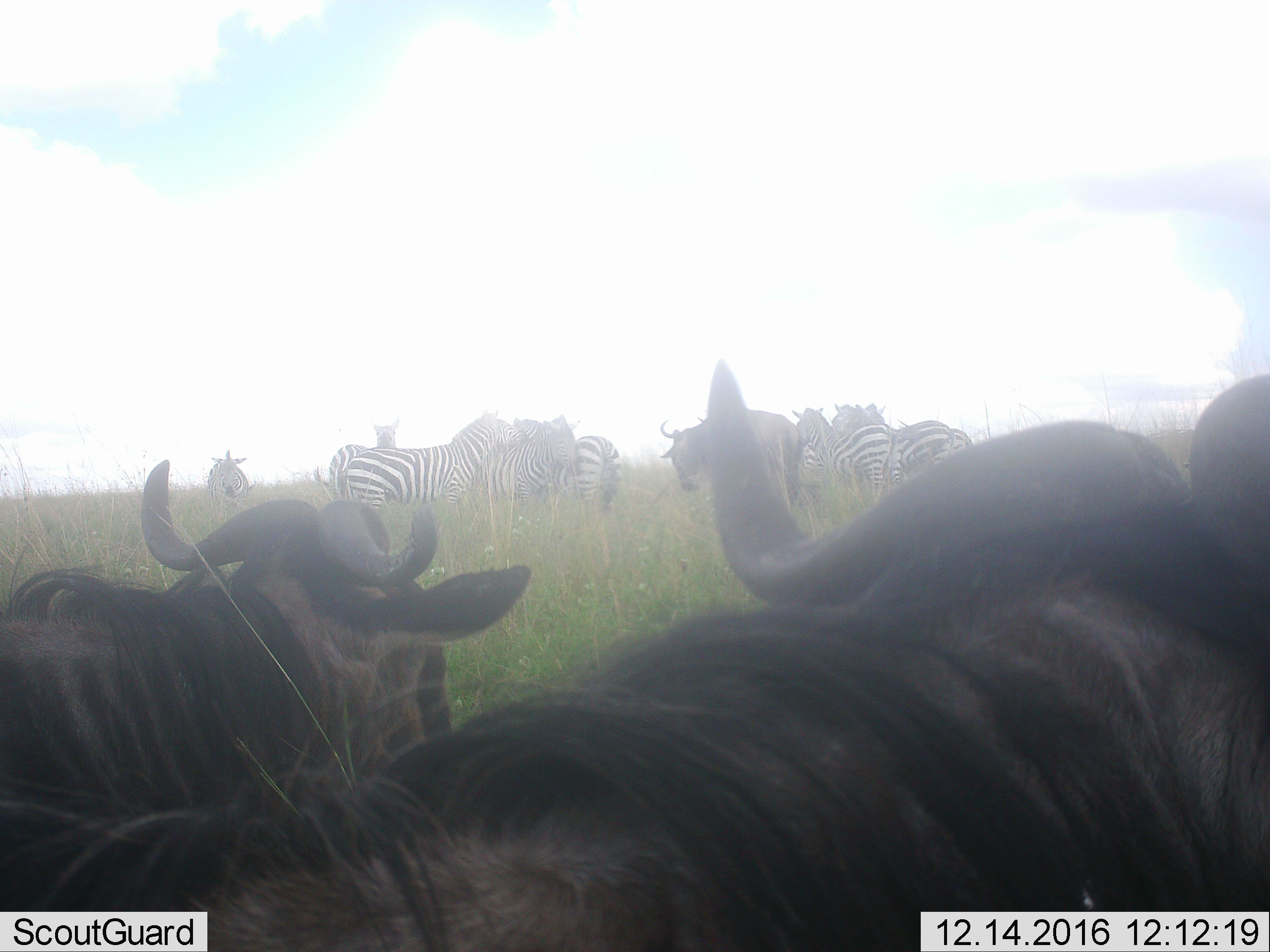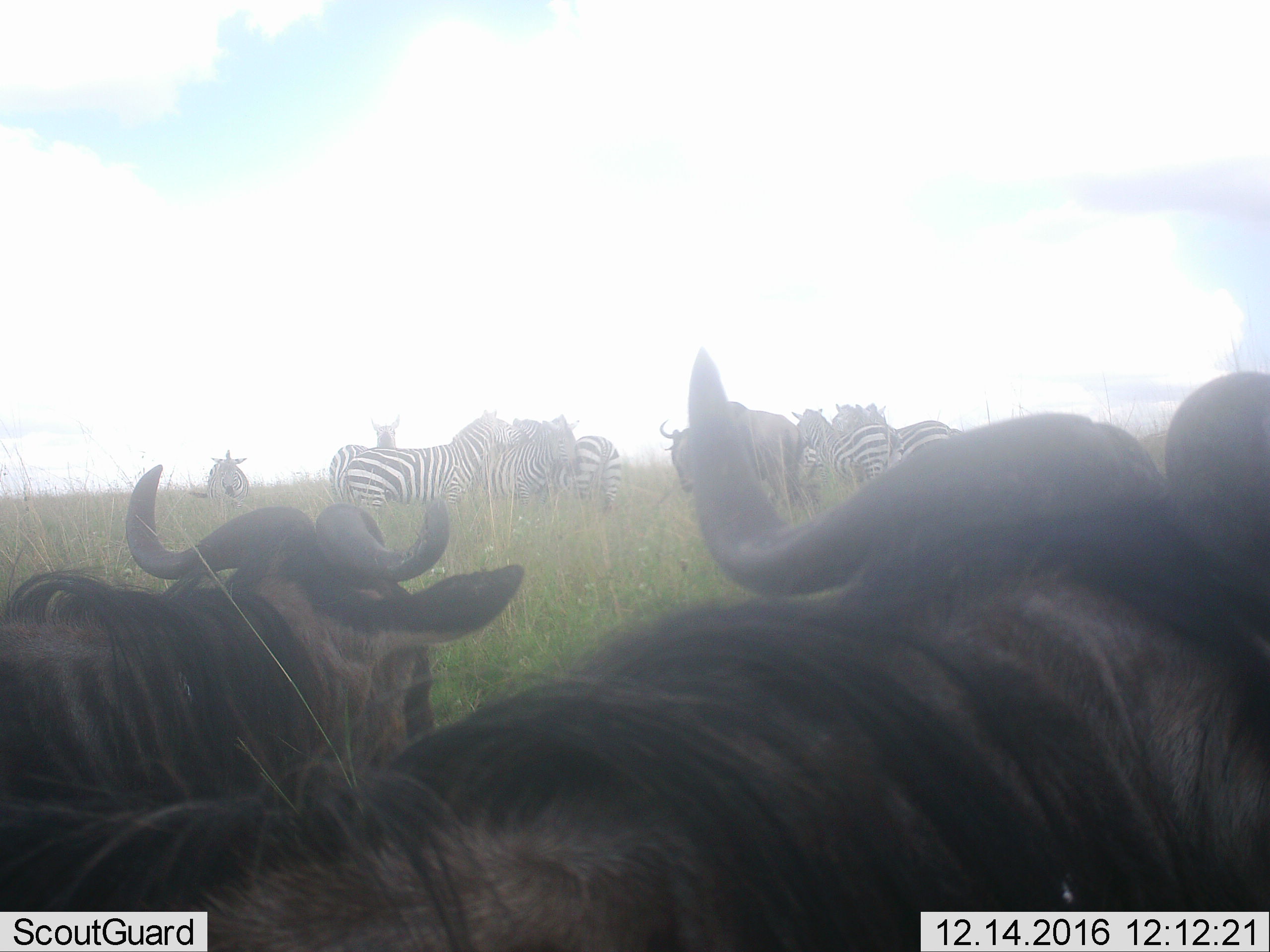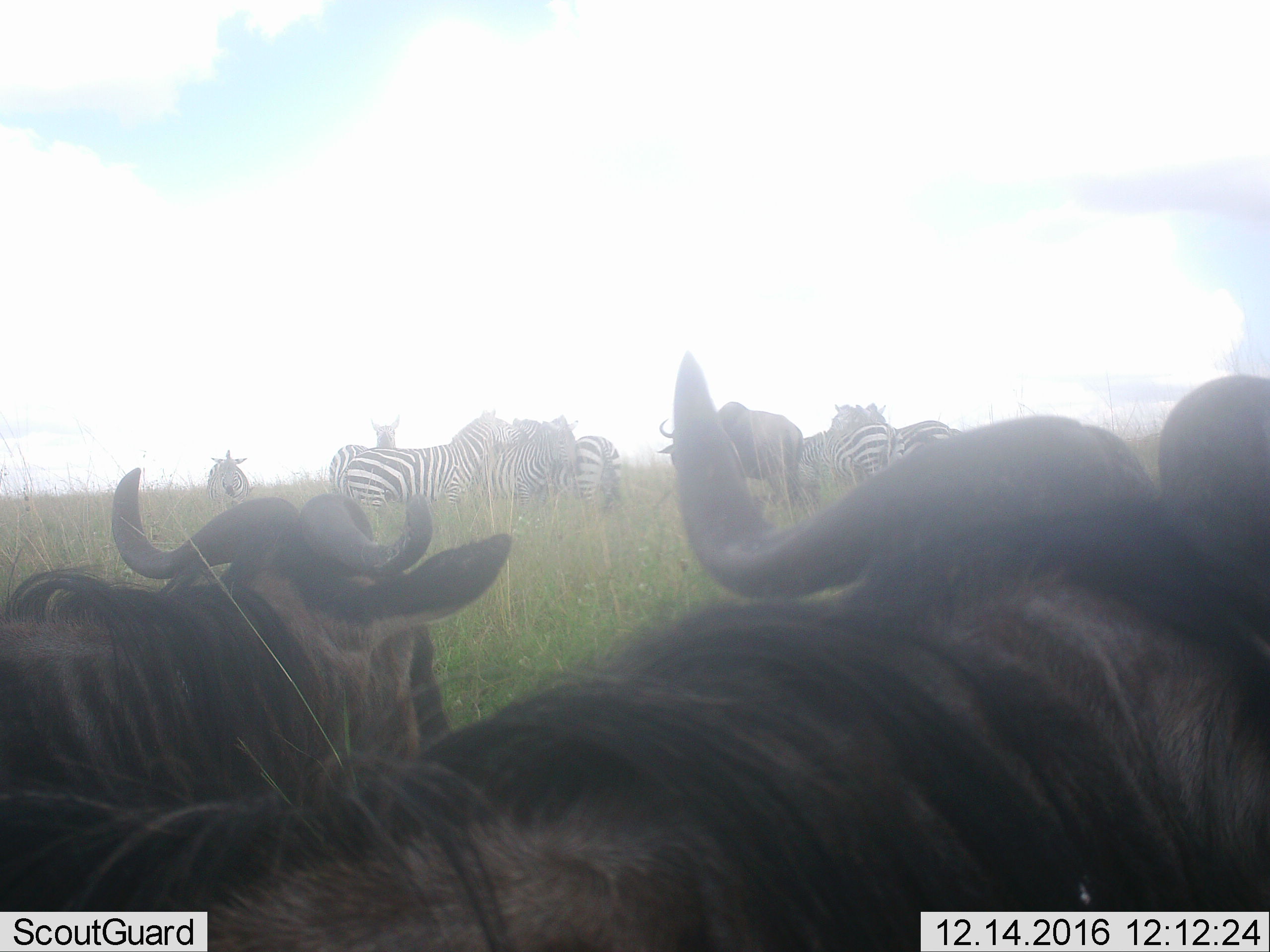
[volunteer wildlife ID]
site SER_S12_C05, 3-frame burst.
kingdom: Animalia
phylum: Chordata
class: Mammalia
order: Artiodactyla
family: Bovidae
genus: Connochaetes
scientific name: Connochaetes taurinus taurinus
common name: blue wildebeest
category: wildebeestblue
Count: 3.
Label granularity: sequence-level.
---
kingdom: Animalia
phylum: Chordata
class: Mammalia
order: Perissodactyla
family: Equidae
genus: Equus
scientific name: Equus quagga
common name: plains zebra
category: zebraplains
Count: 9.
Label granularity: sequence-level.